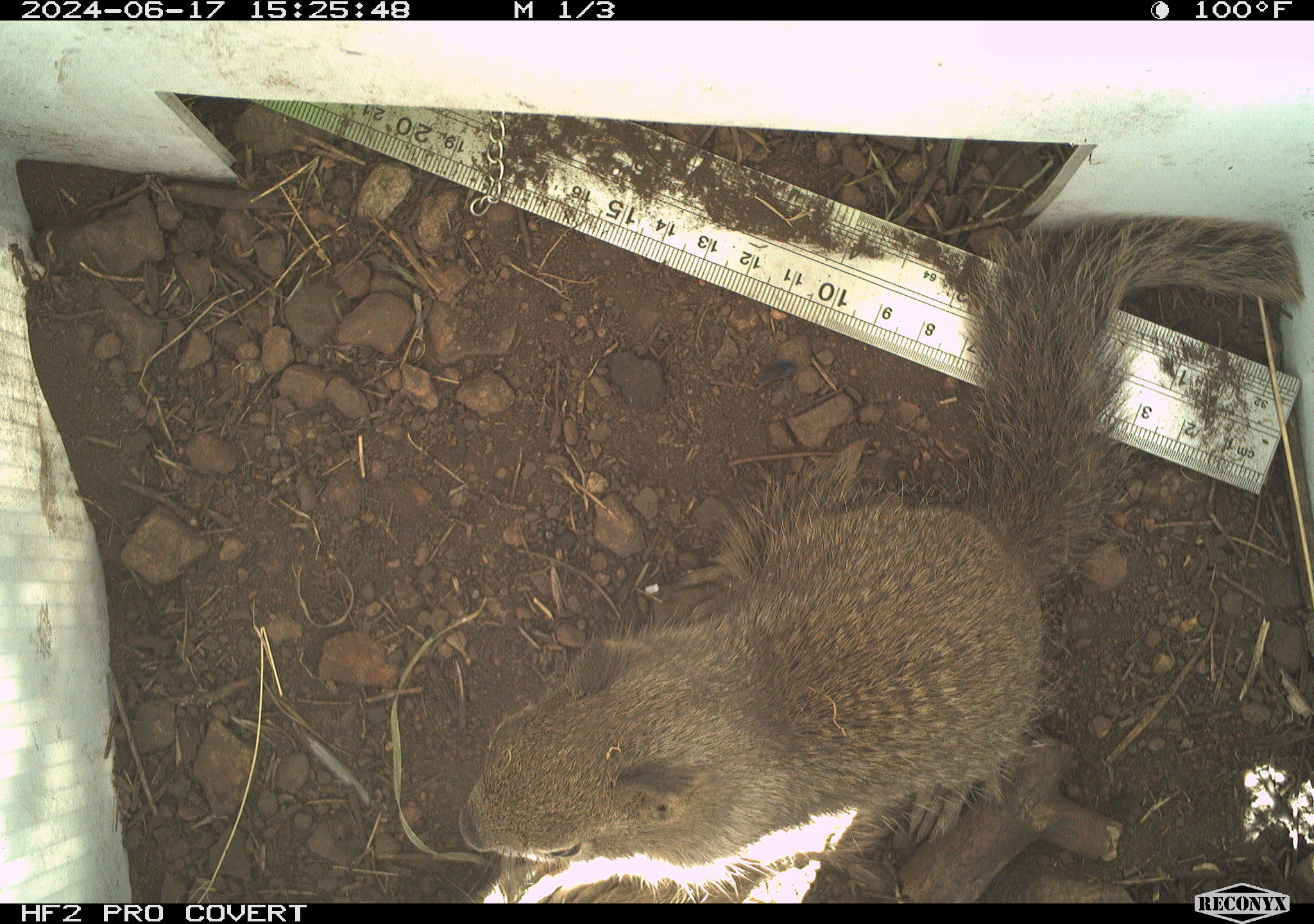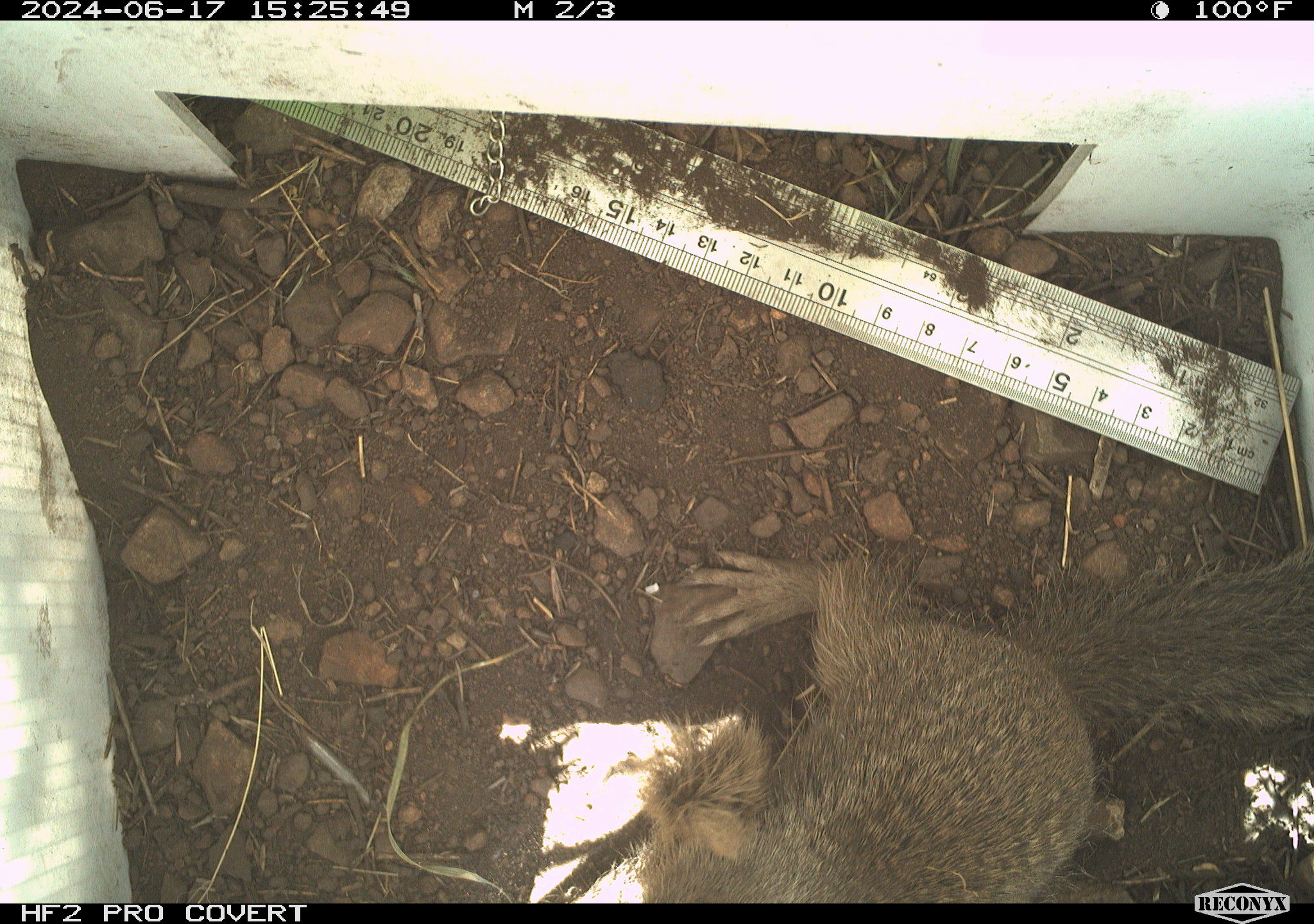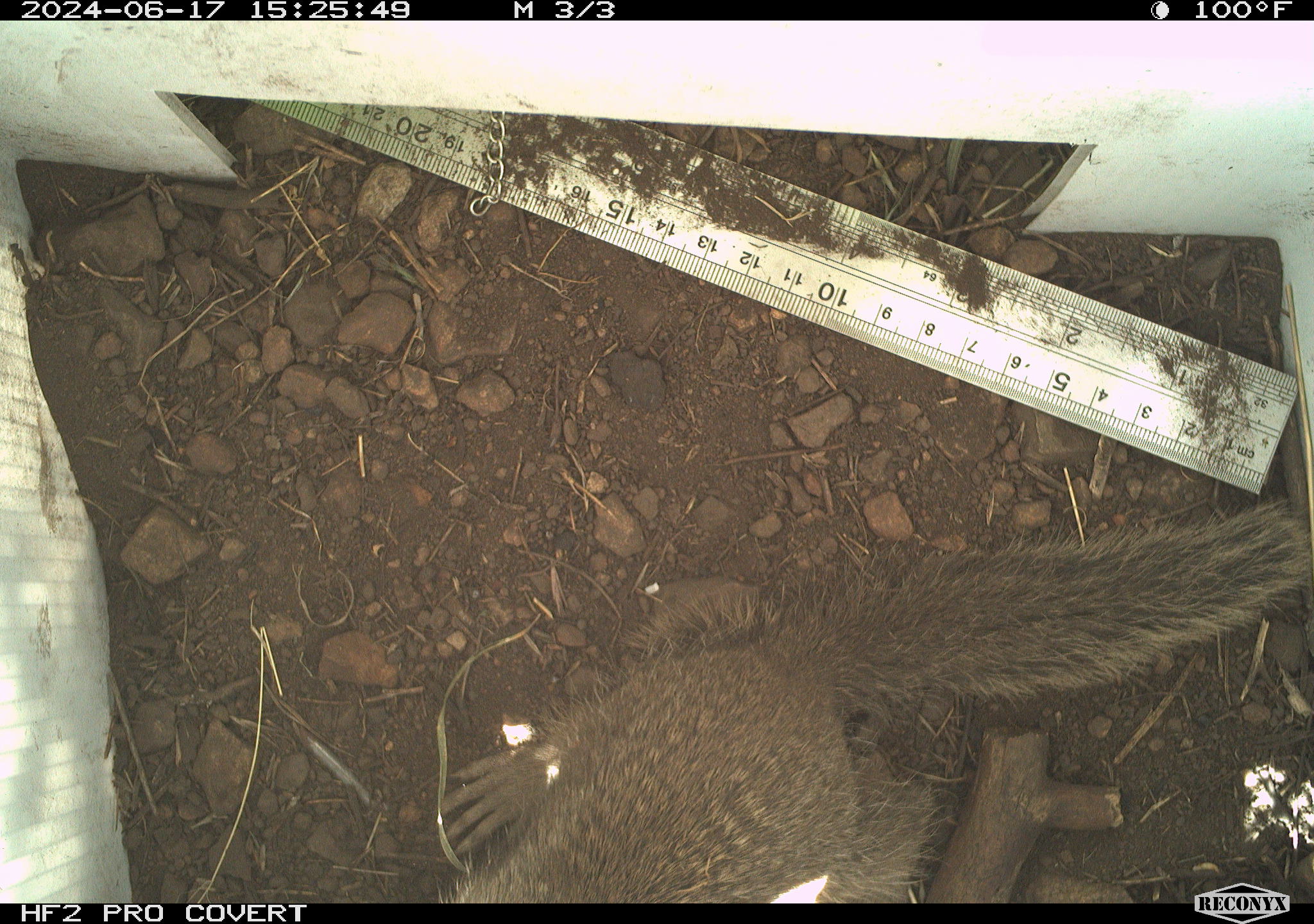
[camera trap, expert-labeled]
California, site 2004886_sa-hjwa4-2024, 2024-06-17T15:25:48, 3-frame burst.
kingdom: Animalia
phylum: Chordata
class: Mammalia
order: Rodentia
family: Sciuridae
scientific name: Sciuridae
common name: squirrels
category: sciuridae family